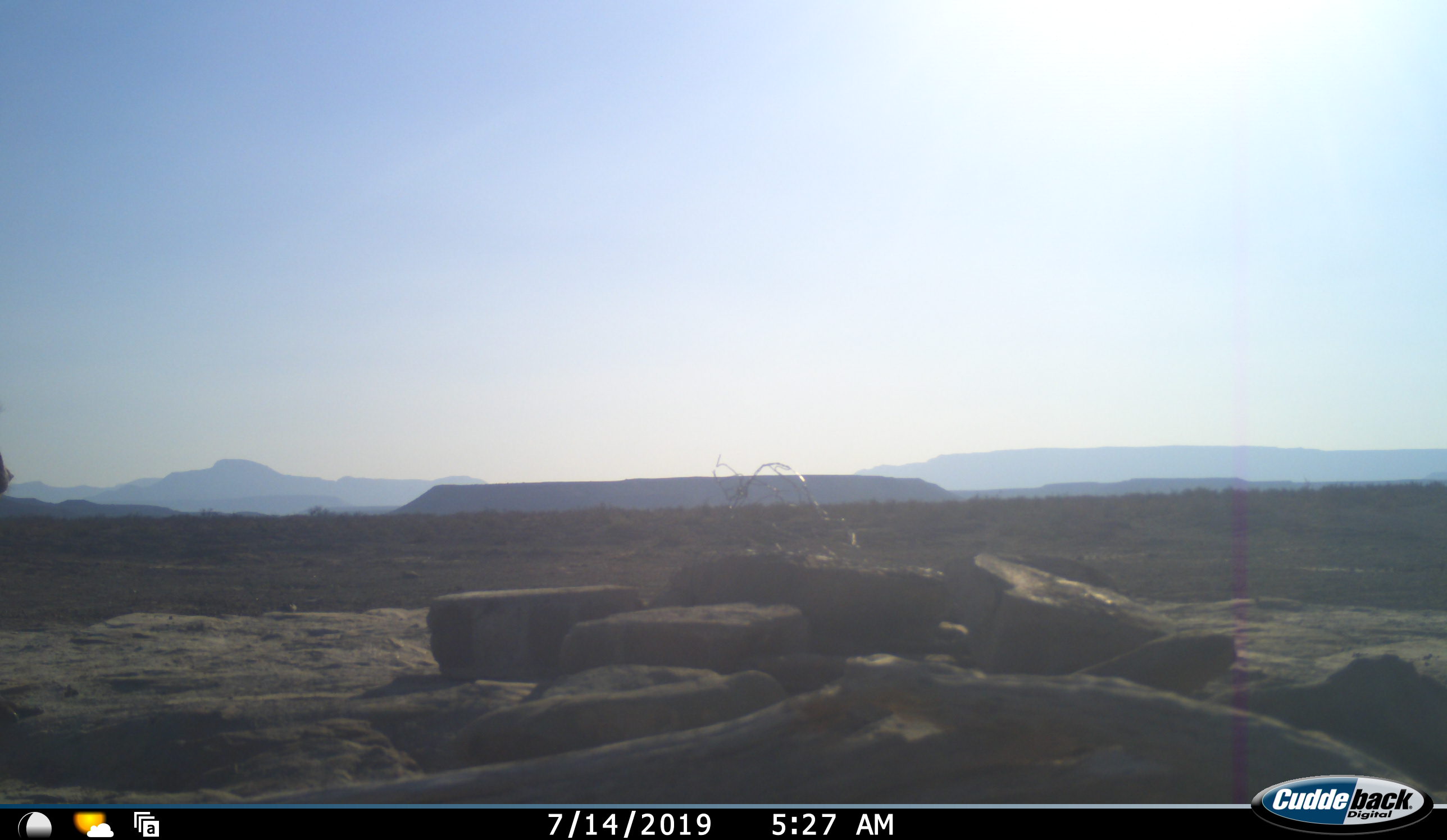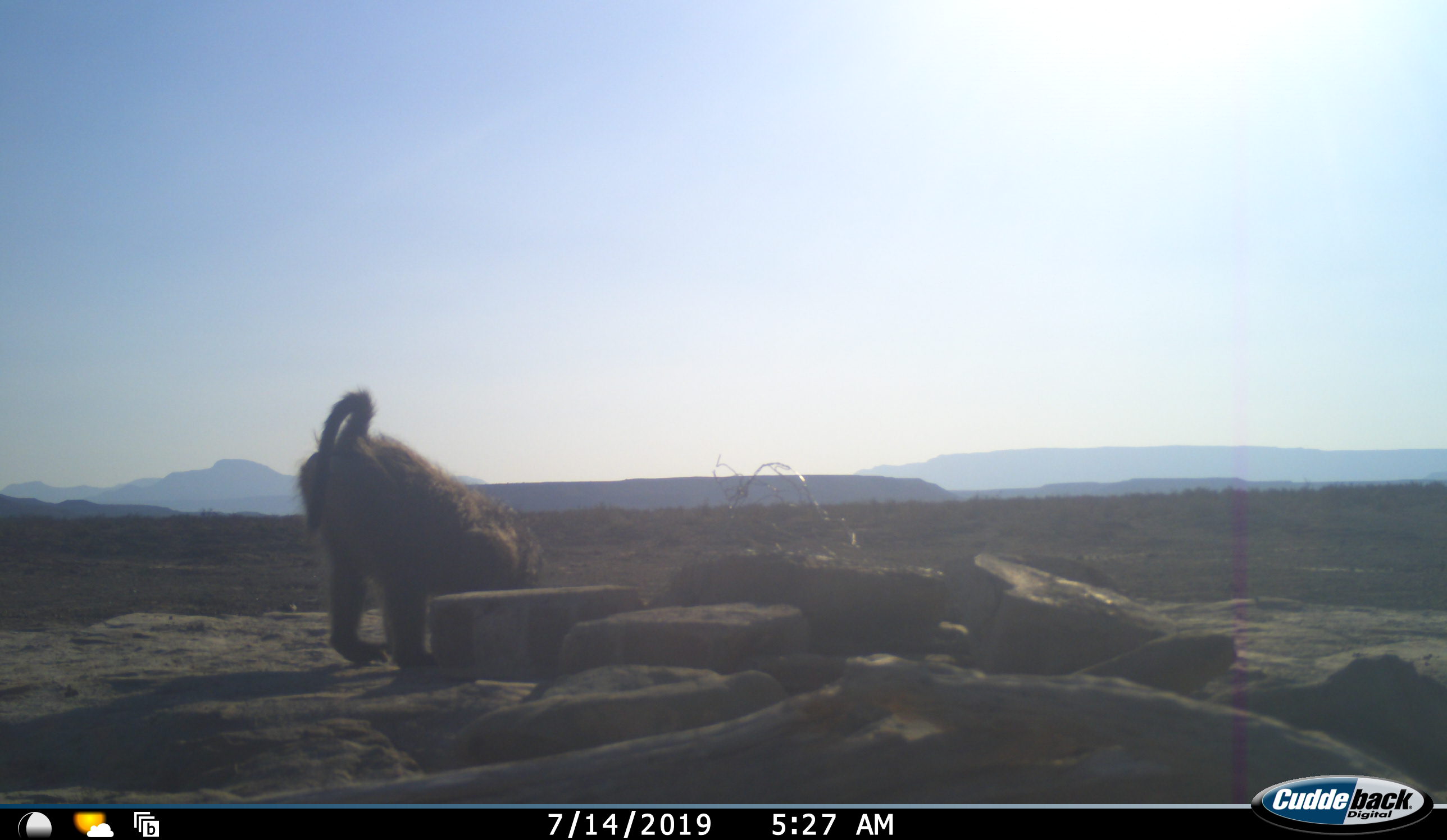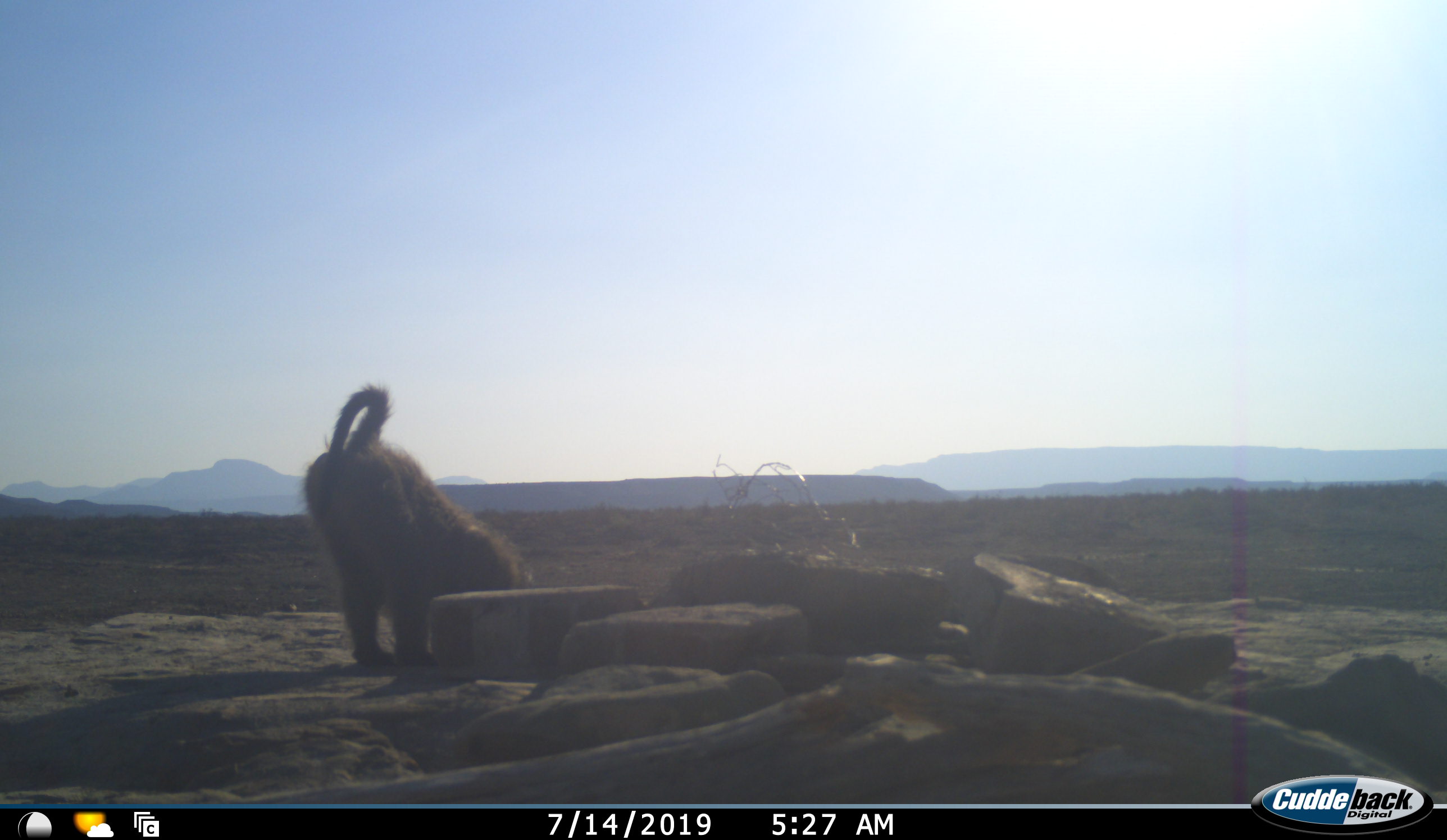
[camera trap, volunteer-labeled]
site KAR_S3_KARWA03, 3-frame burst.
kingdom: Animalia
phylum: Chordata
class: Mammalia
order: Primates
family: Cercopithecidae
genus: Papio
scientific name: Papio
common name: baboon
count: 1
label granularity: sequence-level